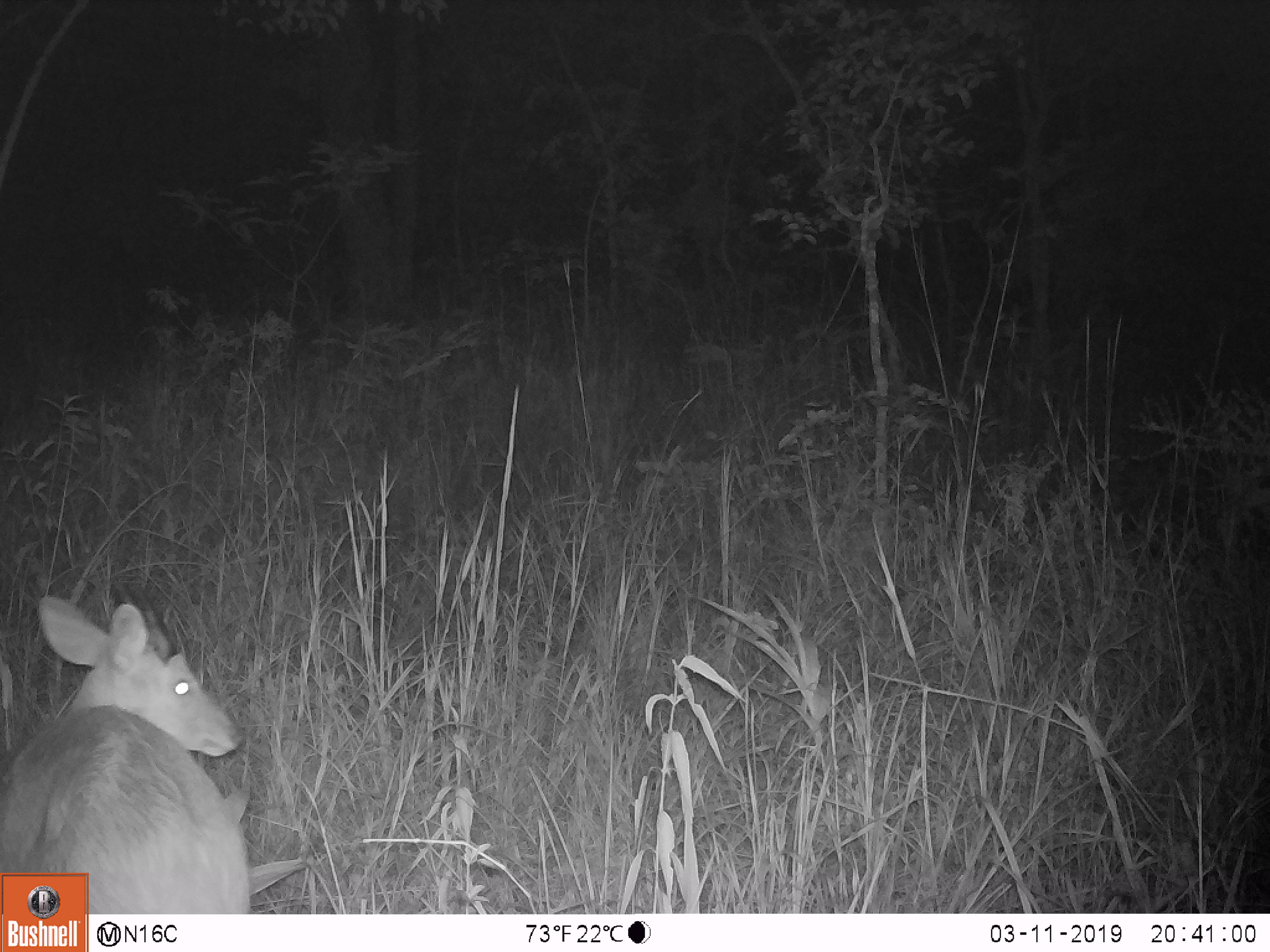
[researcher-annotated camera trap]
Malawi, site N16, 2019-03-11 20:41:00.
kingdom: Animalia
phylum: Chordata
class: Mammalia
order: Artiodactyla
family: Bovidae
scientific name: Antilopinae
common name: small antelope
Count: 1.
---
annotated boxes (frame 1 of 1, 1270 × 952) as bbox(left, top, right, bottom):
small antelope: bbox(2, 584, 270, 872)